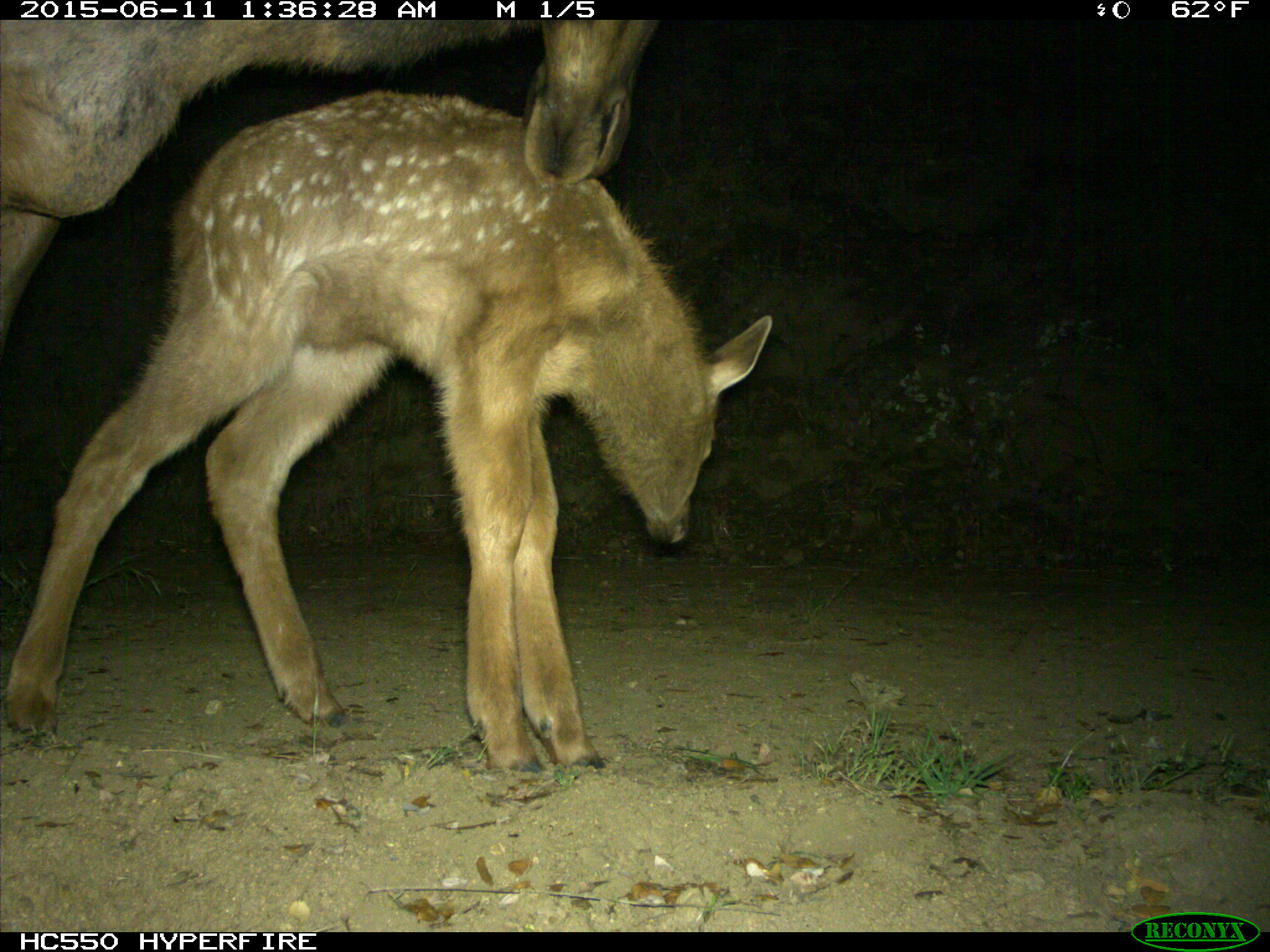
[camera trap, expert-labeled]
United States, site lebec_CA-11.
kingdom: Animalia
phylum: Chordata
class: Mammalia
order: Artiodactyla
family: Cervidae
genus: Cervus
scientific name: Cervus canadensis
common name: elk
Cervus canadensis (elk).